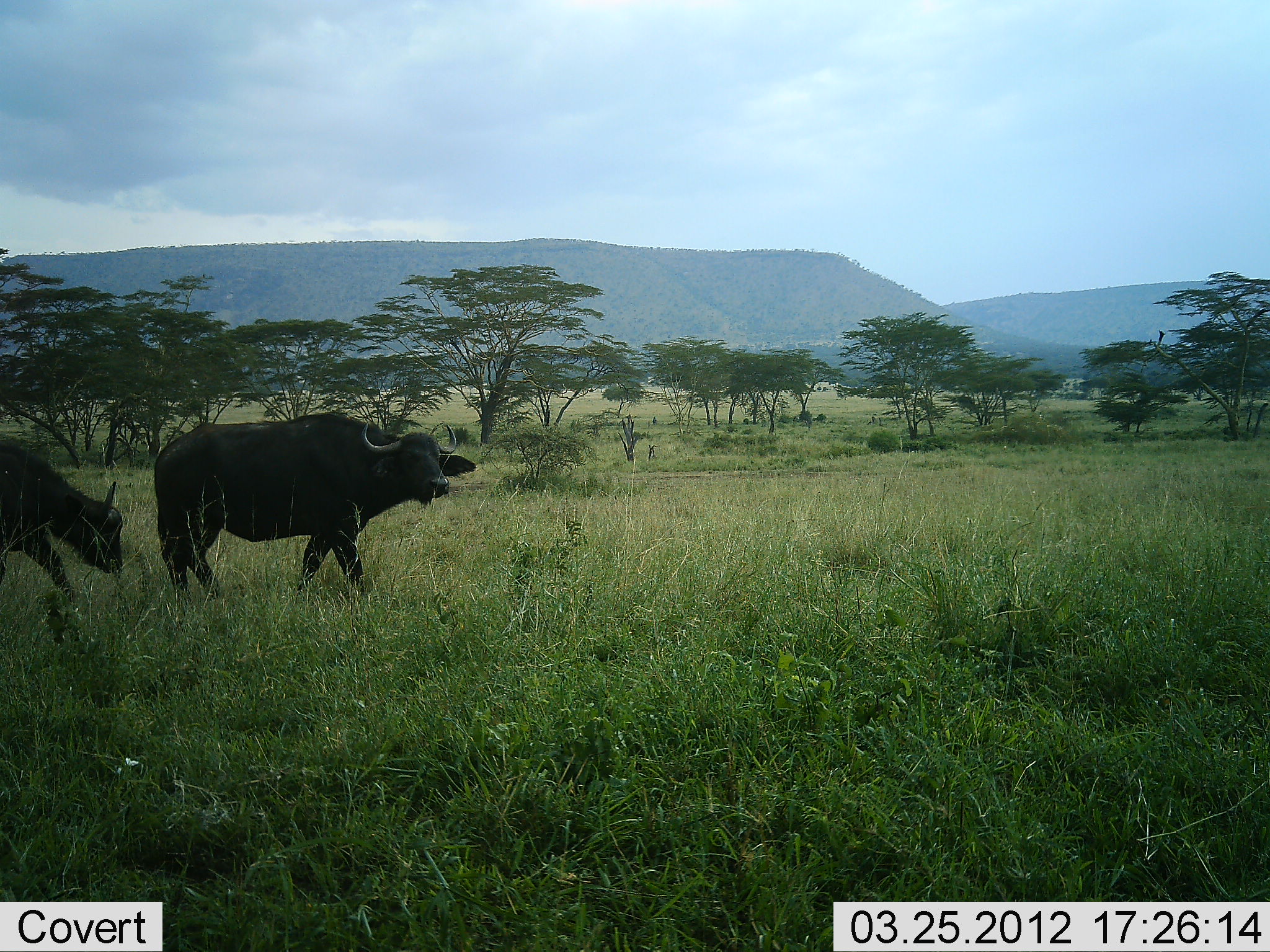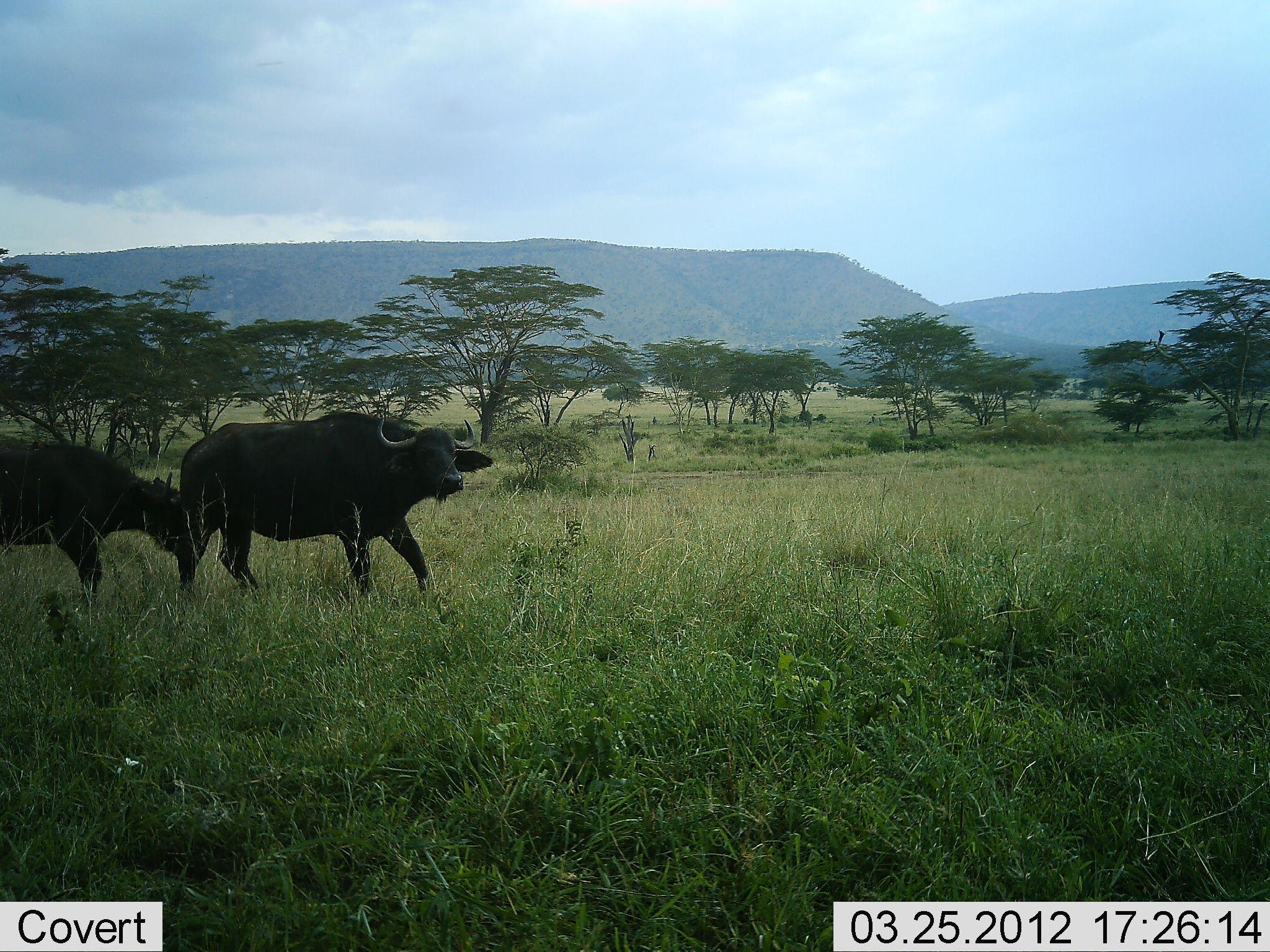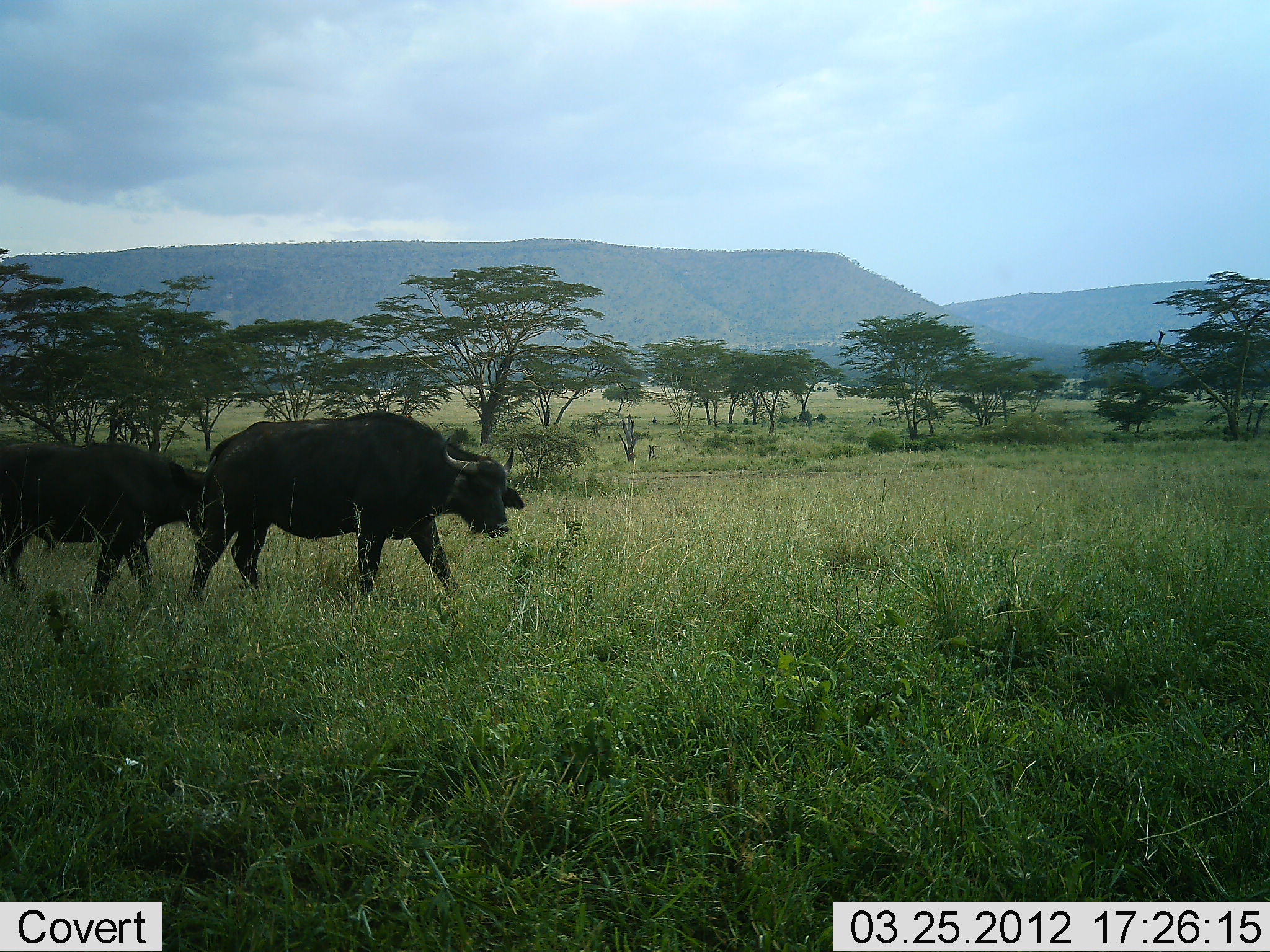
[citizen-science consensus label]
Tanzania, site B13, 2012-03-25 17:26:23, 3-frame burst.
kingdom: Animalia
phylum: Chordata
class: Mammalia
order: Artiodactyla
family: Bovidae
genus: Syncerus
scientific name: Syncerus caffer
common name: cape buffalo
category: buffalo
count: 2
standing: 0%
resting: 0%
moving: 100%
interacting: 0%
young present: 20%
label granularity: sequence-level